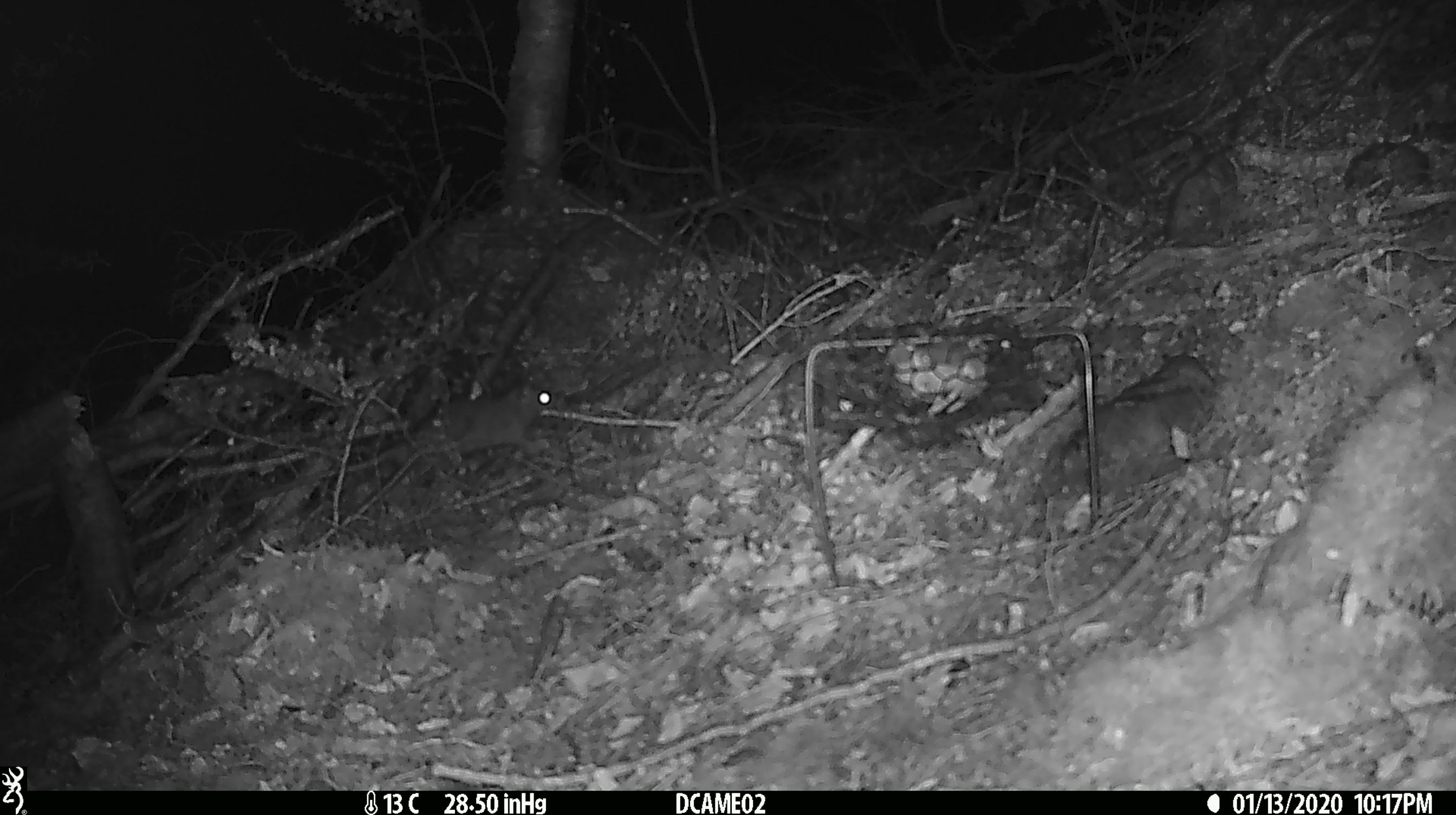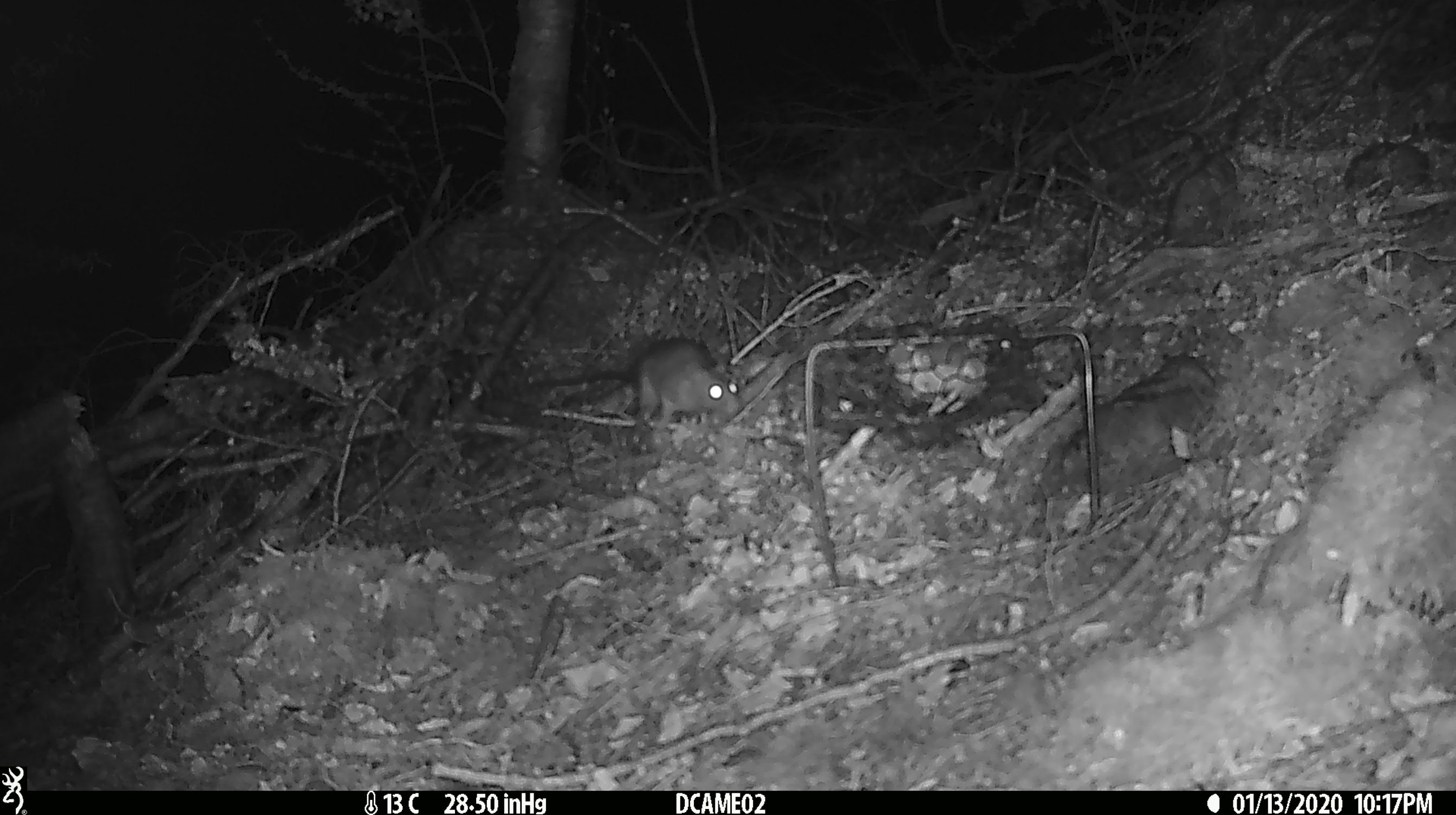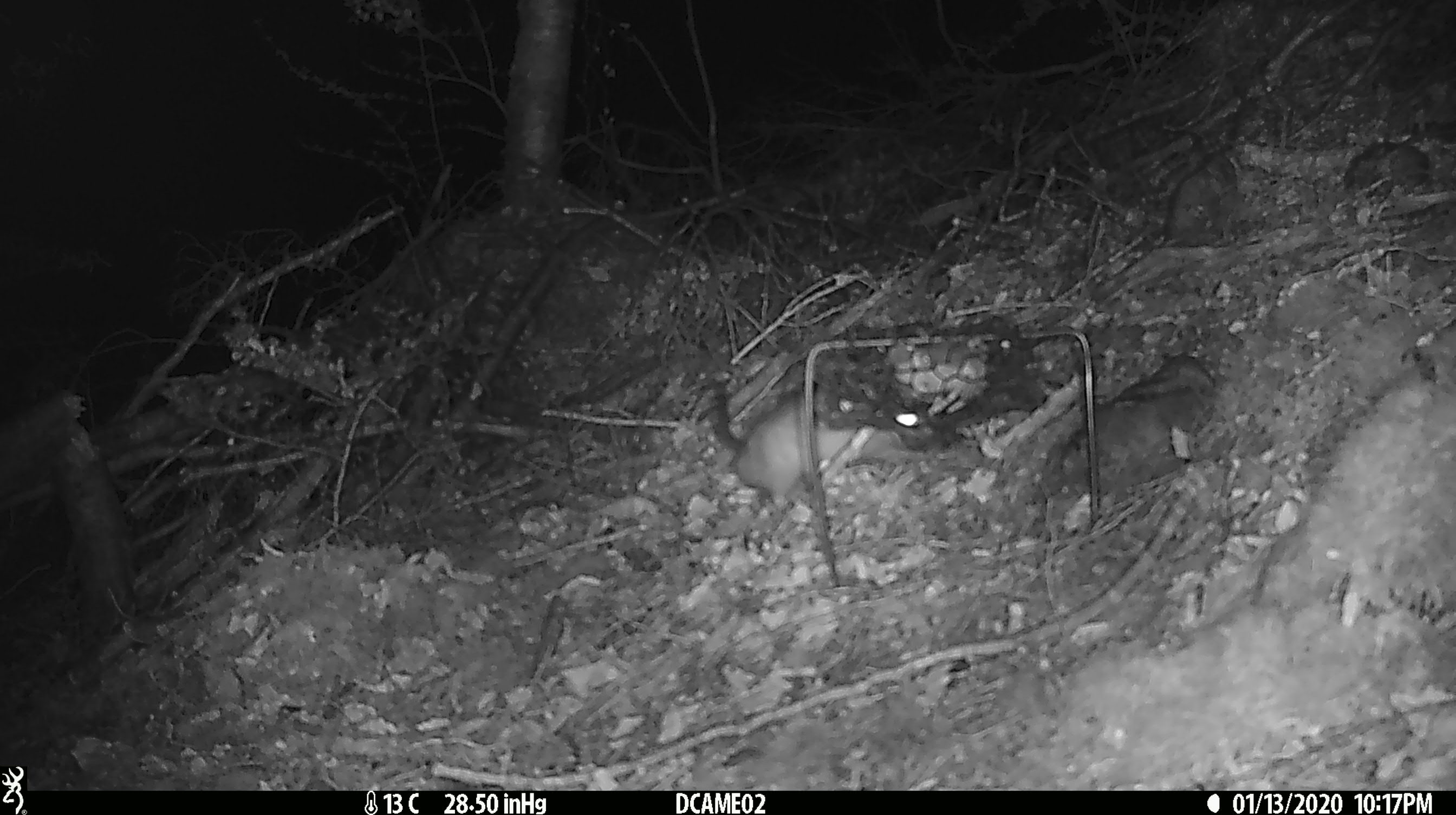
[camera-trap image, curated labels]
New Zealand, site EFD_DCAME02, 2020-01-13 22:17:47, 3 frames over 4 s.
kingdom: Animalia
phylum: Chordata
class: Mammalia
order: Rodentia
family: Muridae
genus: Rattus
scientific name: Rattus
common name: rat